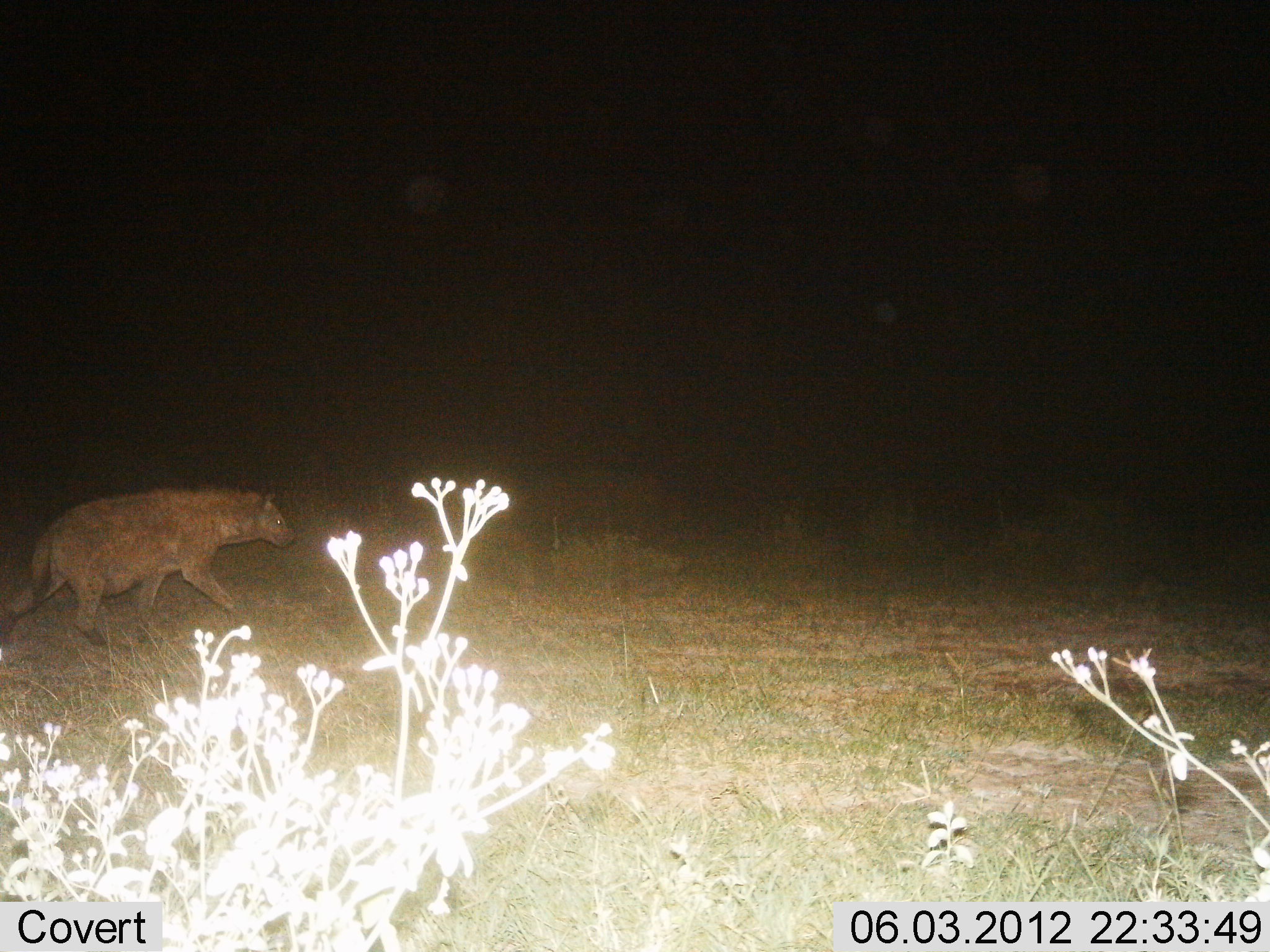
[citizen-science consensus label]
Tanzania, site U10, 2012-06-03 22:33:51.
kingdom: Animalia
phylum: Chordata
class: Mammalia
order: Carnivora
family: Hyaenidae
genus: Crocuta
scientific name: Crocuta crocuta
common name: spotted hyena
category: hyenaspotted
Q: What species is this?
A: Hyenaspotted (spotted hyena) (Crocuta crocuta).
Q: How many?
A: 1.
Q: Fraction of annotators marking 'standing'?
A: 20%.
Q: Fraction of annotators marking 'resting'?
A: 0%.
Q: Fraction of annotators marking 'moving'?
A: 90%.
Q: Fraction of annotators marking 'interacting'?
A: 0%.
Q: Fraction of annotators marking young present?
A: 0%.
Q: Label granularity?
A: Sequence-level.